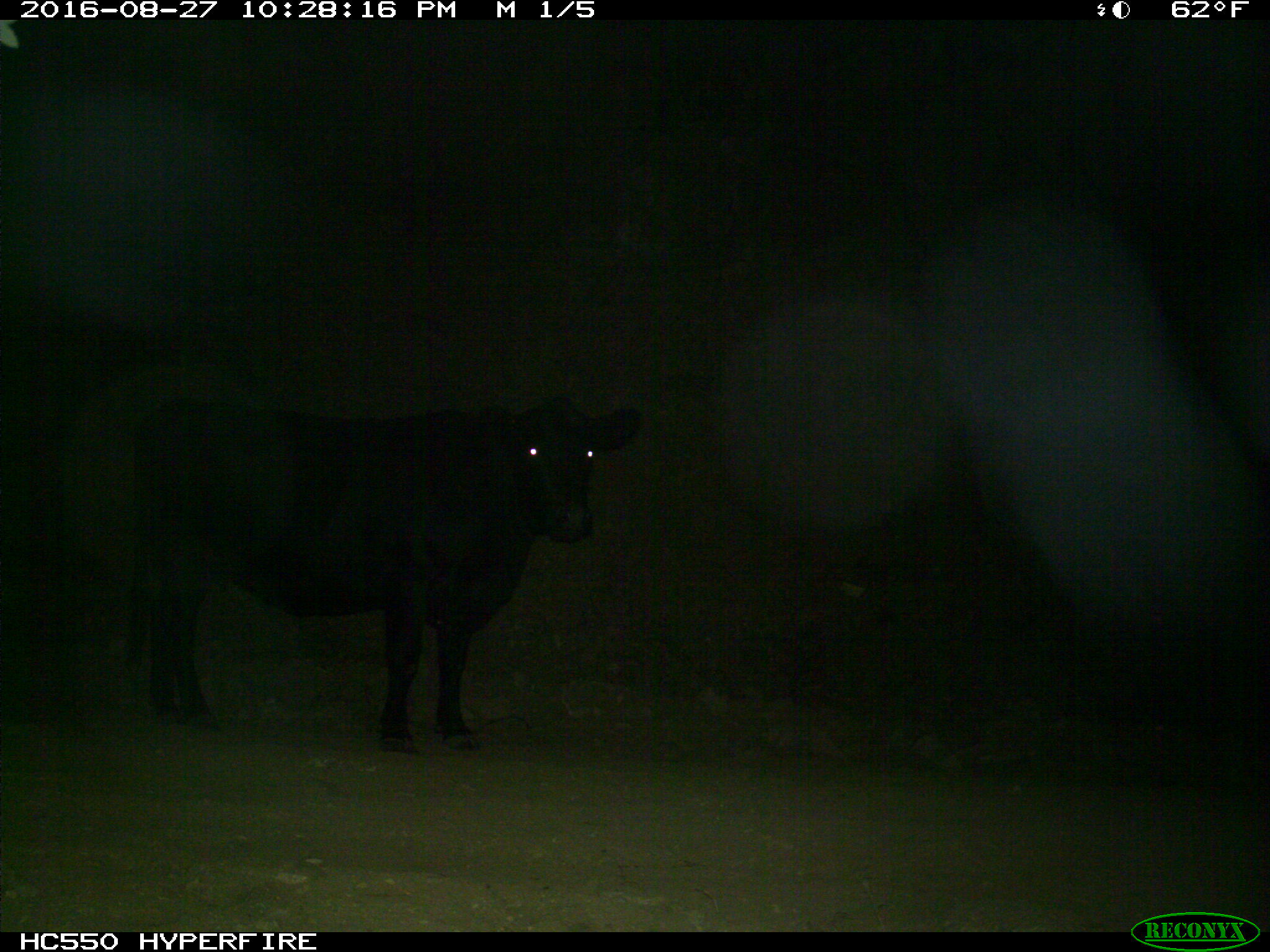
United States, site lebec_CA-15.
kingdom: Animalia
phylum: Chordata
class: Mammalia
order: Artiodactyla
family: Bovidae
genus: Bos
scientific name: Bos taurus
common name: domestic cow